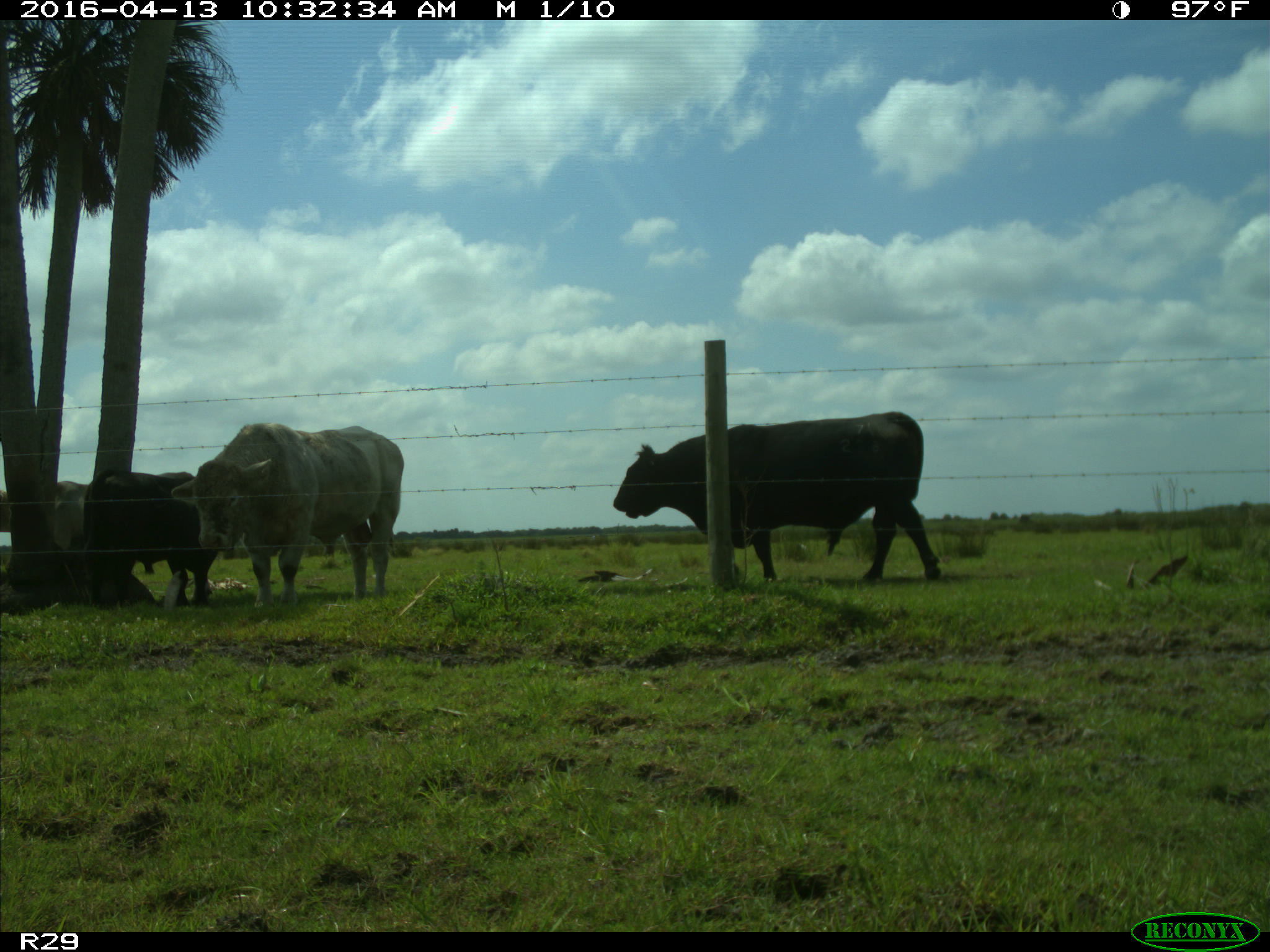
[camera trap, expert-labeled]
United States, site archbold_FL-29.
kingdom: Animalia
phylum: Chordata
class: Mammalia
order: Artiodactyla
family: Bovidae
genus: Bos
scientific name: Bos taurus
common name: domestic cow